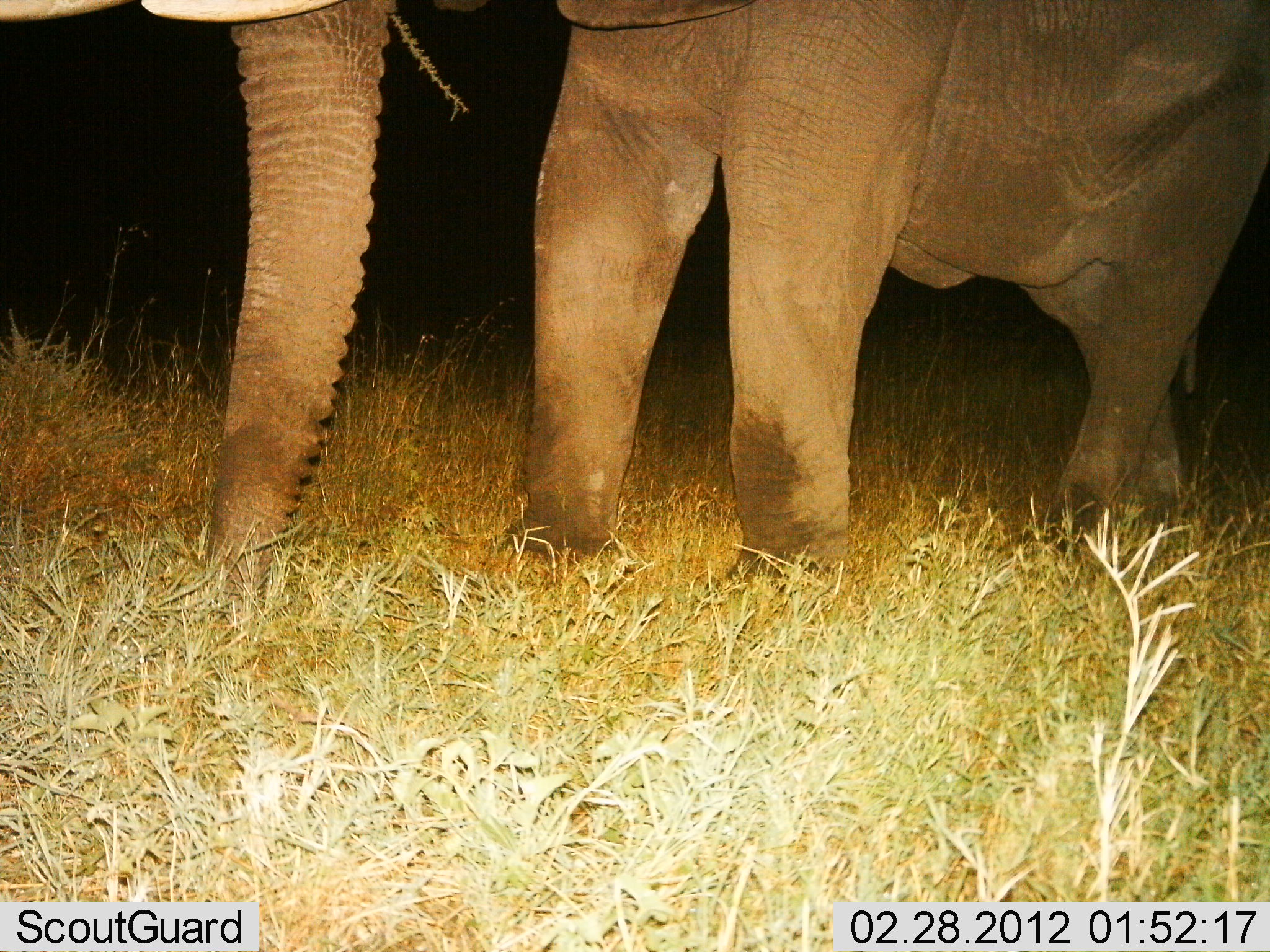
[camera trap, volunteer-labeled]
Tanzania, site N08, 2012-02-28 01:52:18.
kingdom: Animalia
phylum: Chordata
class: Mammalia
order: Proboscidea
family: Elephantidae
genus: Loxodonta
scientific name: Loxodonta africana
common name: african bush elephant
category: elephant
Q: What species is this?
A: Elephant (african bush elephant) (Loxodonta africana).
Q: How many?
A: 1.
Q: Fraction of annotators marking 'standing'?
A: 79%.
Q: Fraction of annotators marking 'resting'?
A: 0%.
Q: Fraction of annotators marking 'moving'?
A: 21%.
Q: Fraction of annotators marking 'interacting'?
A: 0%.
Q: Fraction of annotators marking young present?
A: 0%.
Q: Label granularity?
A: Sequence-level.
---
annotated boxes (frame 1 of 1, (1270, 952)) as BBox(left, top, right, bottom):
animal: BBox(1, 1, 1270, 600)